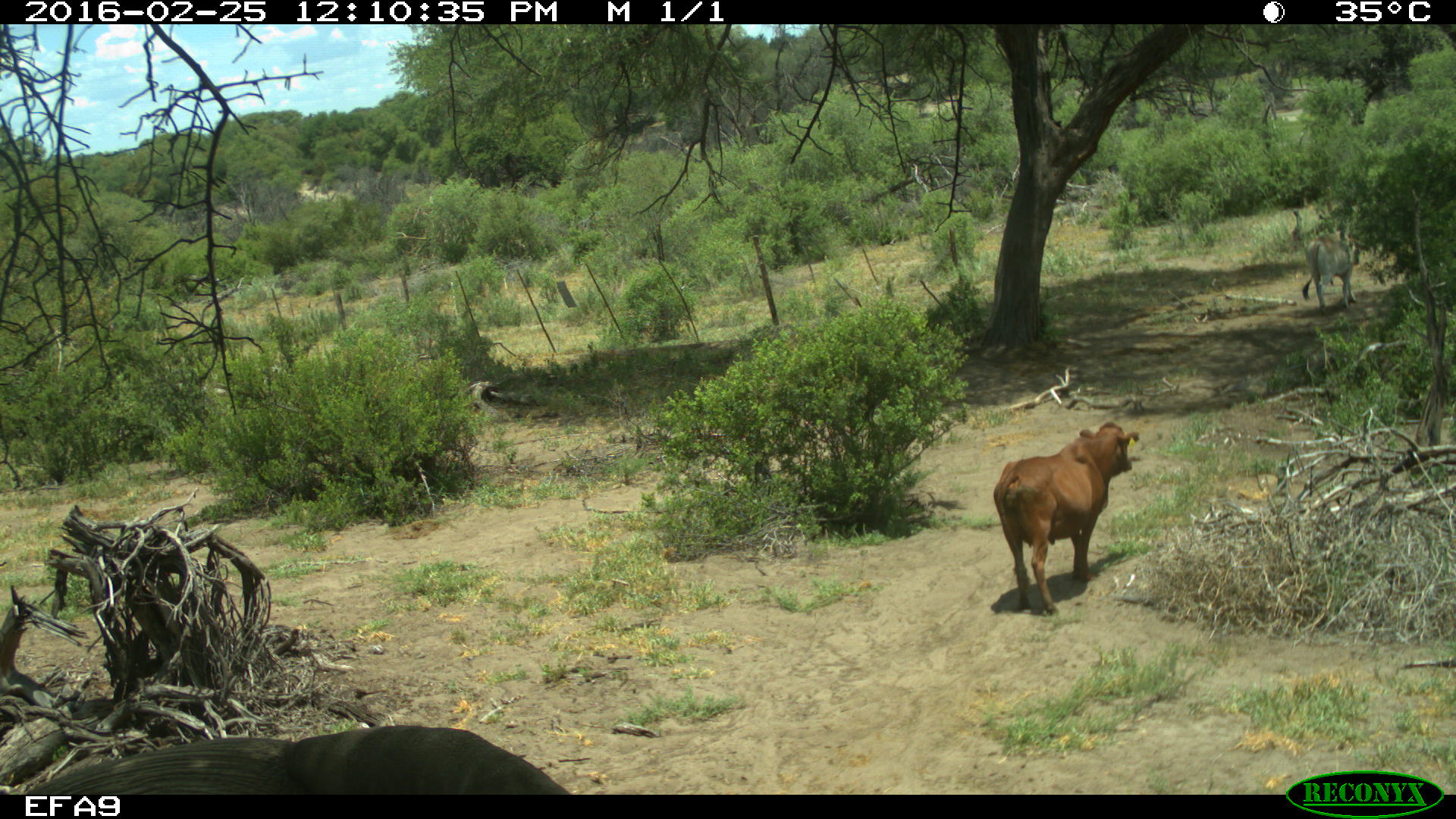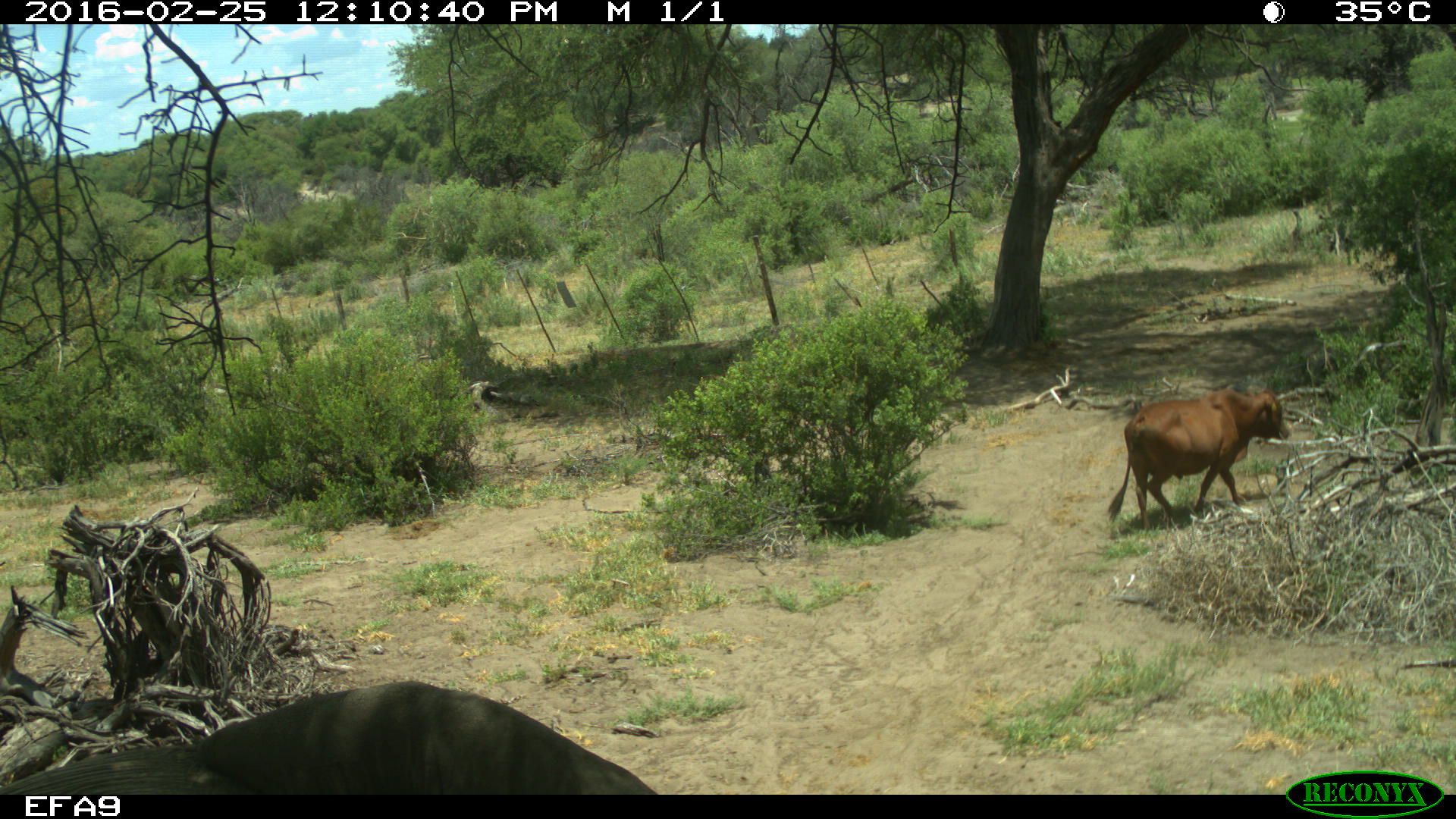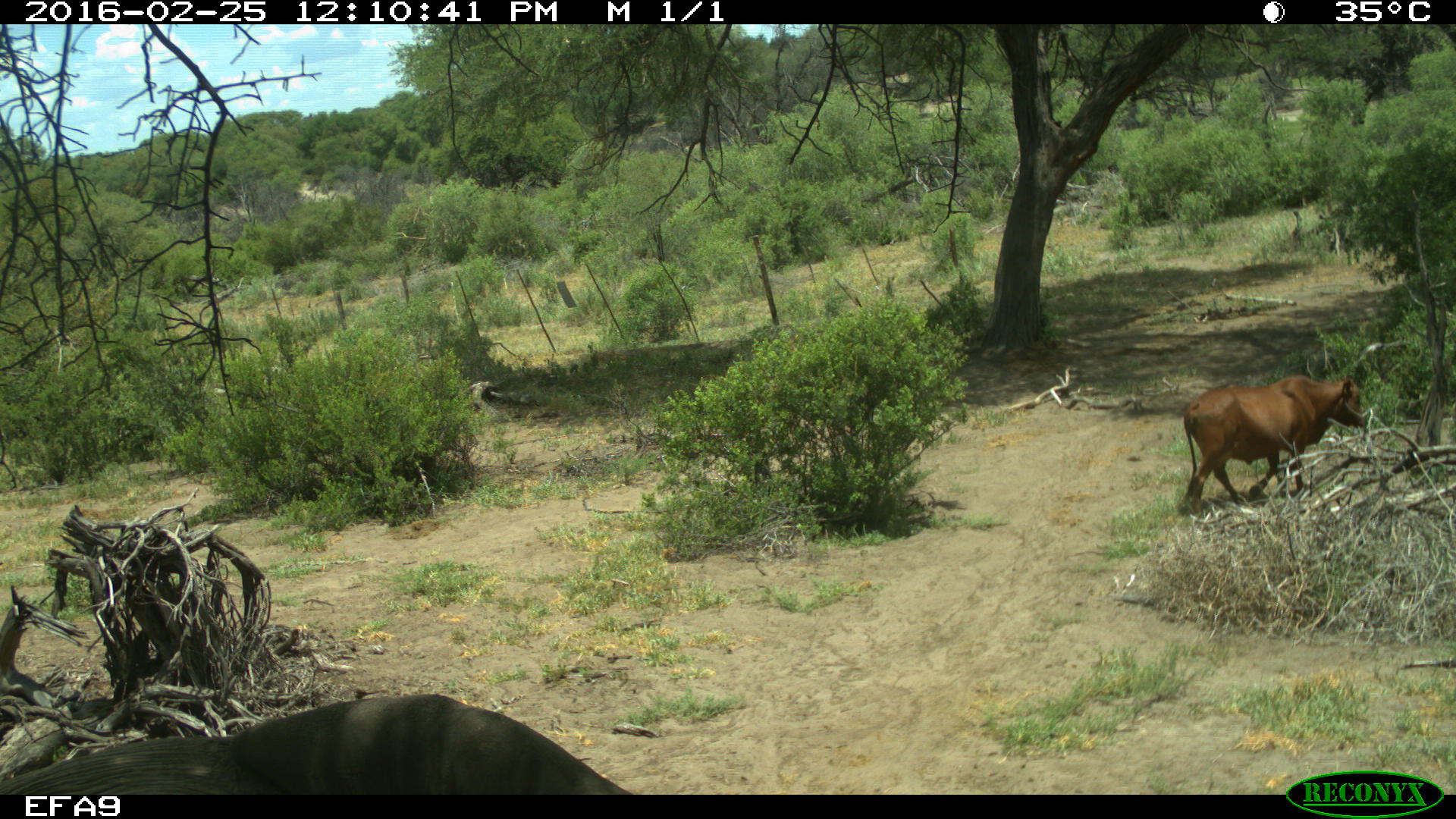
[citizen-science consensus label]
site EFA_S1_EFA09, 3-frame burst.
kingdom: Animalia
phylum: Chordata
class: Mammalia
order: Artiodactyla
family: Bovidae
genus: Bos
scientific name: Bos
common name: cattle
Cattle (Bos), count 2. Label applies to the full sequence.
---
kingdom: Animalia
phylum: Chordata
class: Mammalia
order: Proboscidea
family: Elephantidae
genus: Loxodonta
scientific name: Loxodonta africana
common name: african bush elephant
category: elephant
Elephant (african bush elephant) (Loxodonta africana), count 1. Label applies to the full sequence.